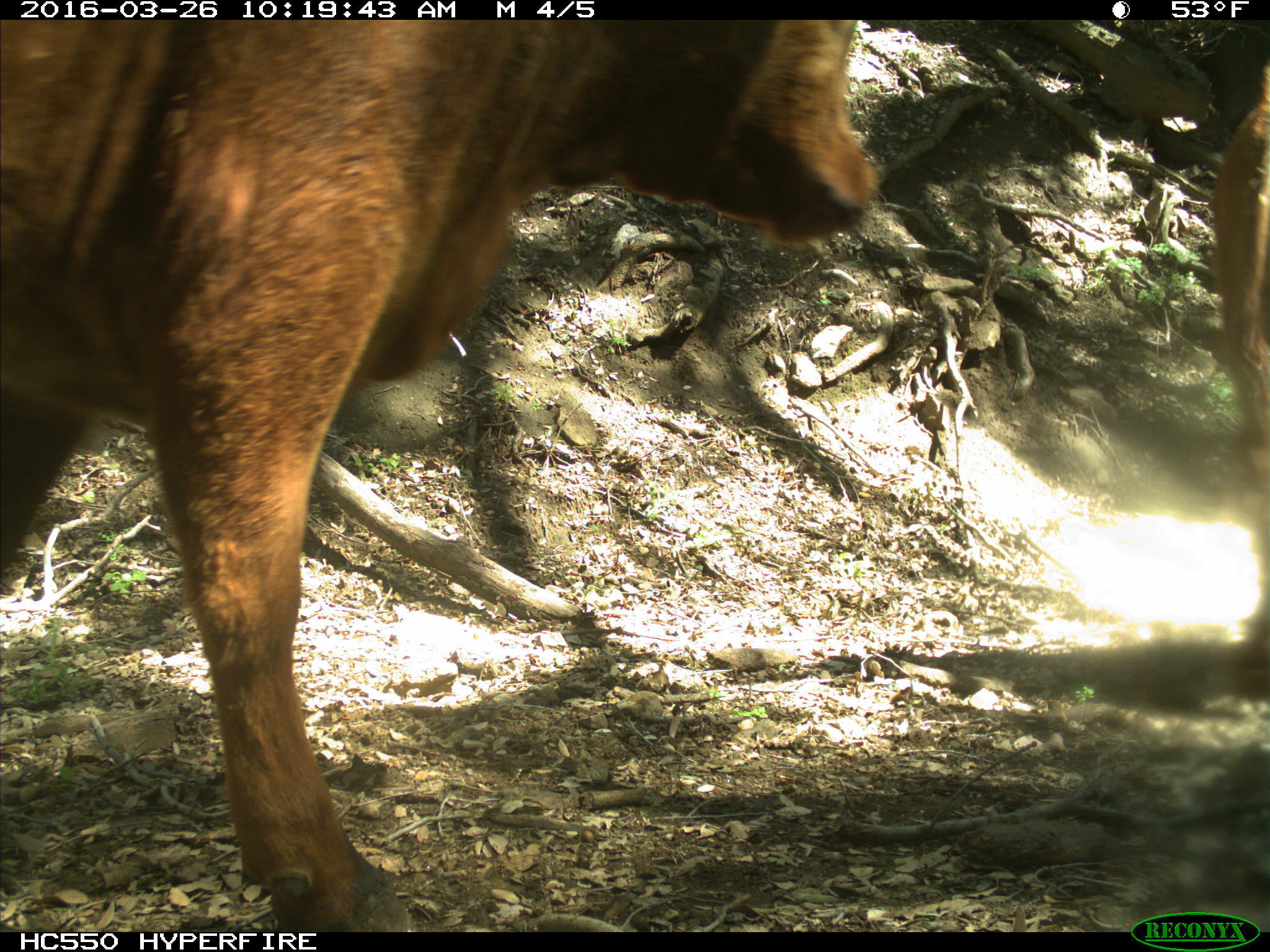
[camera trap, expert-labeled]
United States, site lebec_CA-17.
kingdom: Animalia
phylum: Chordata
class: Mammalia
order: Artiodactyla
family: Bovidae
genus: Bos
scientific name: Bos taurus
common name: domestic cow